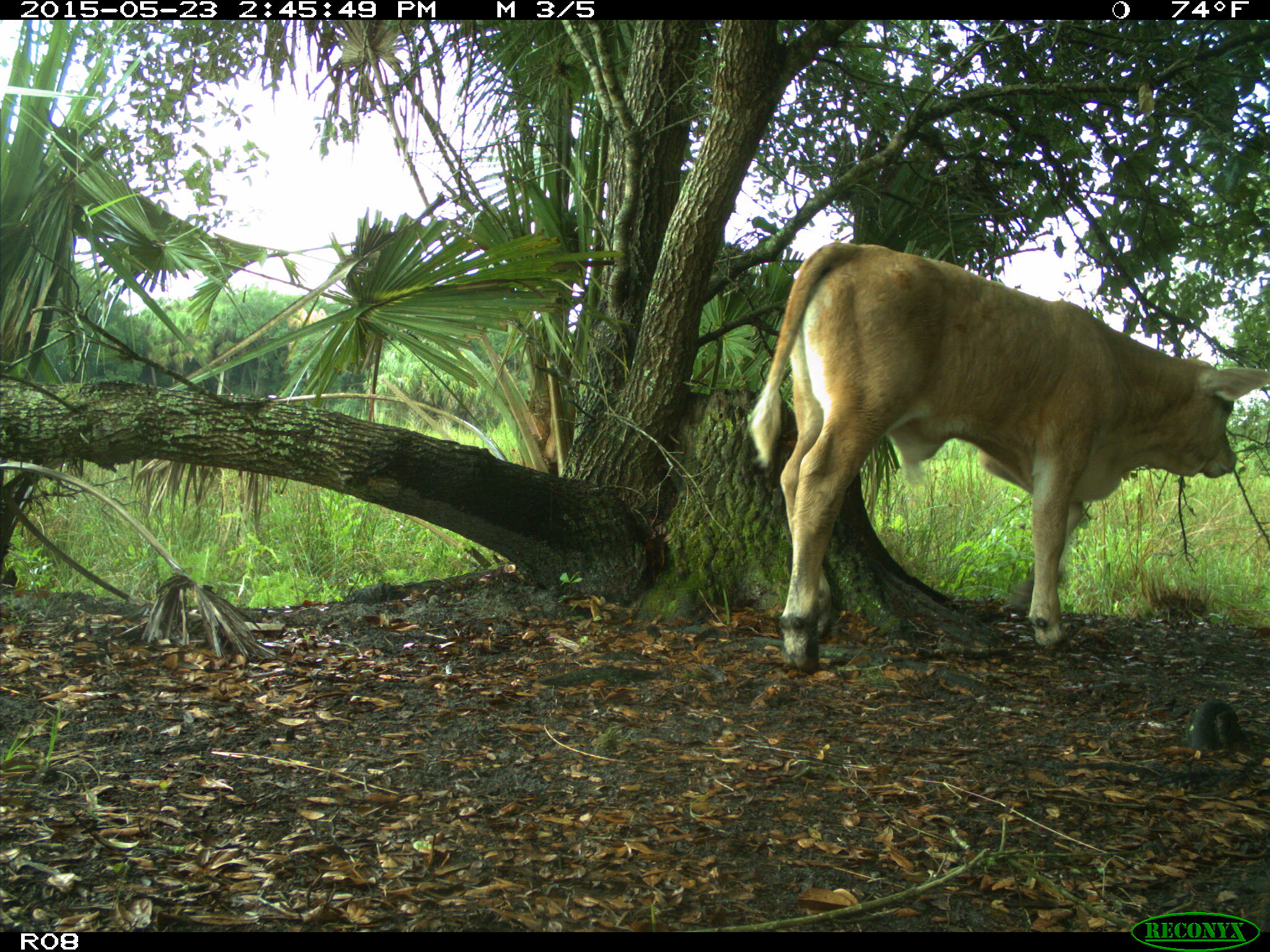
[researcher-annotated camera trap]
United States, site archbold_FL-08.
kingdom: Animalia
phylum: Chordata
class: Mammalia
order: Artiodactyla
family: Bovidae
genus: Bos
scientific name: Bos taurus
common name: domestic cow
Bos taurus (domestic cow).